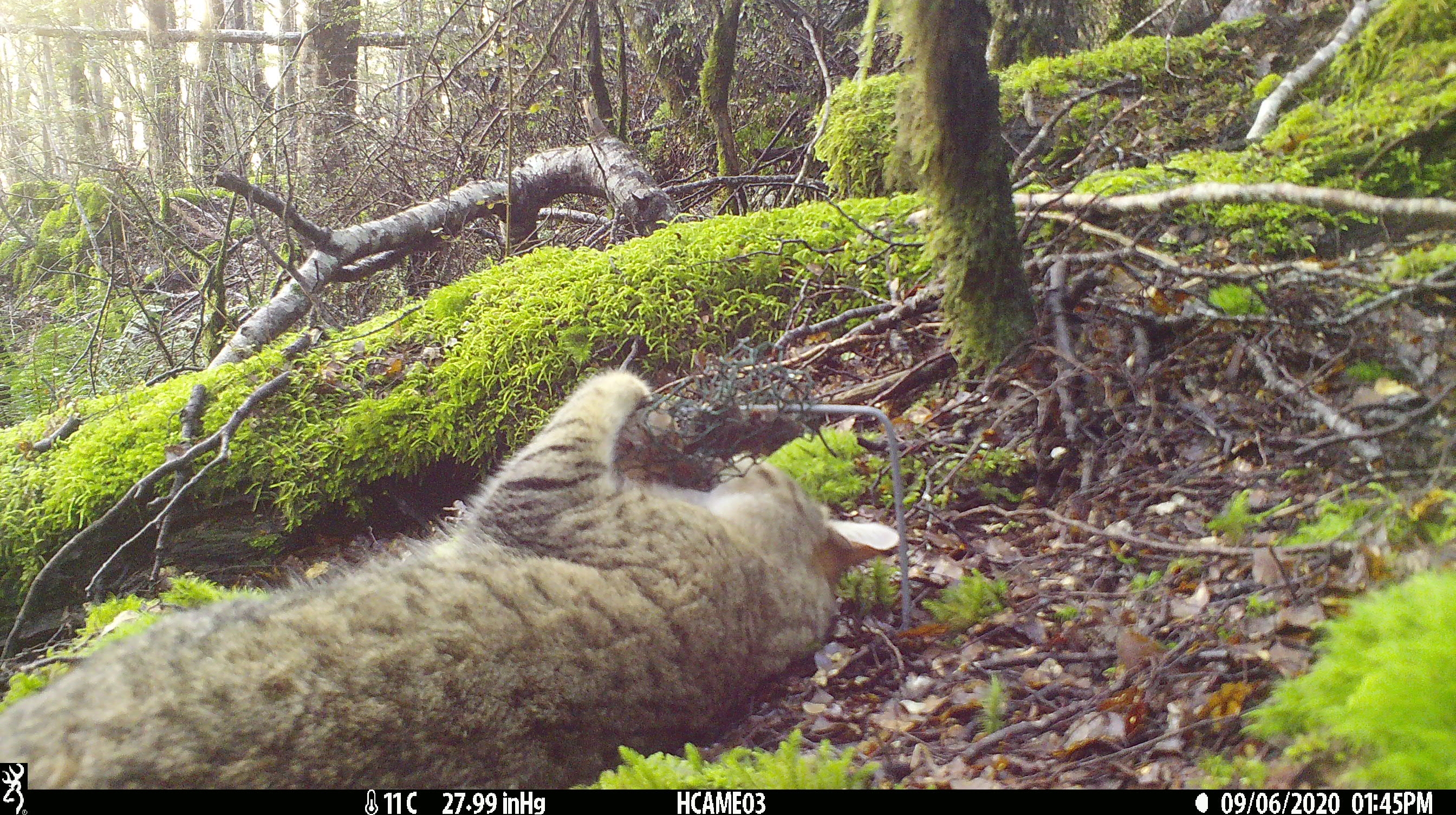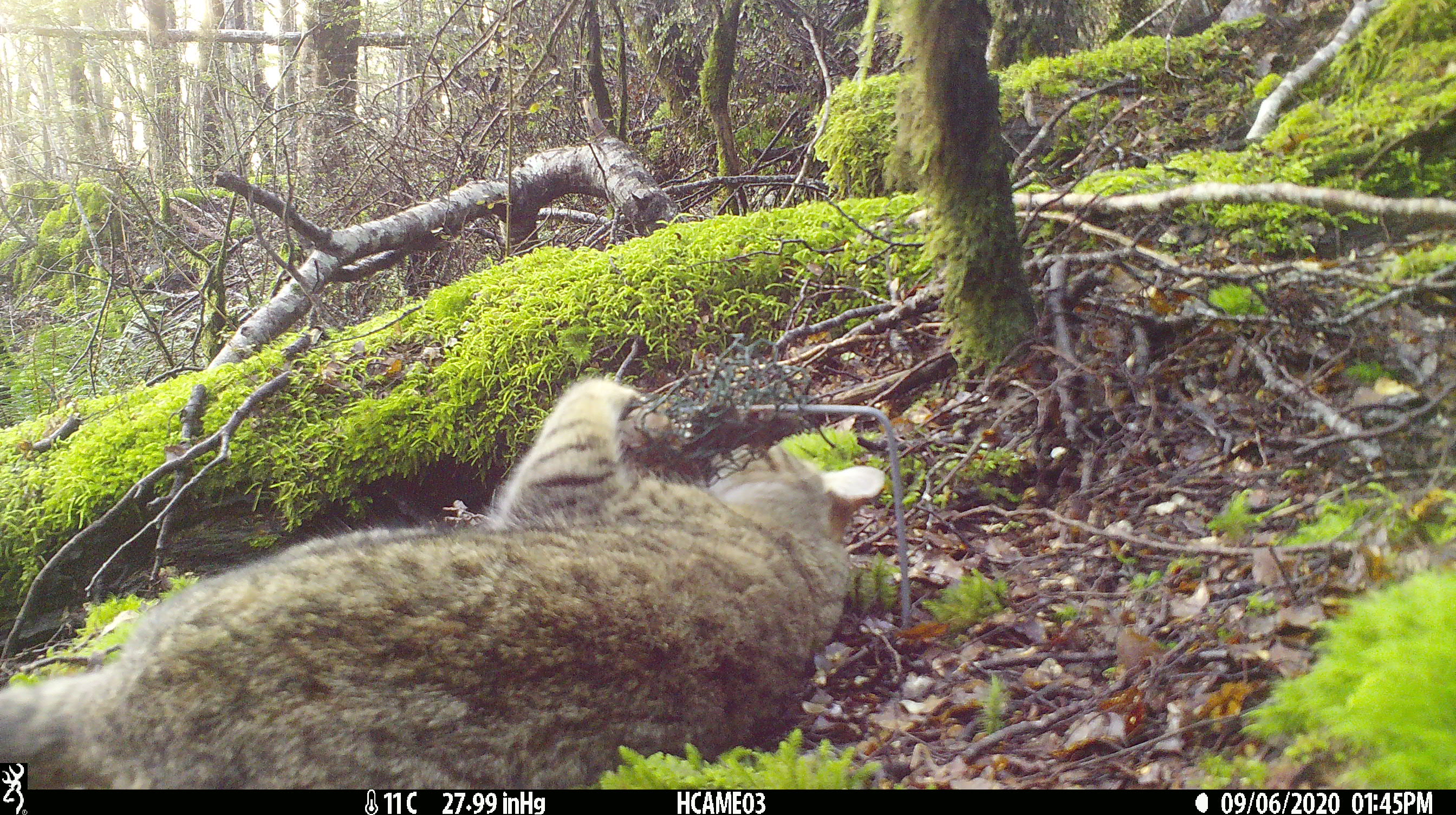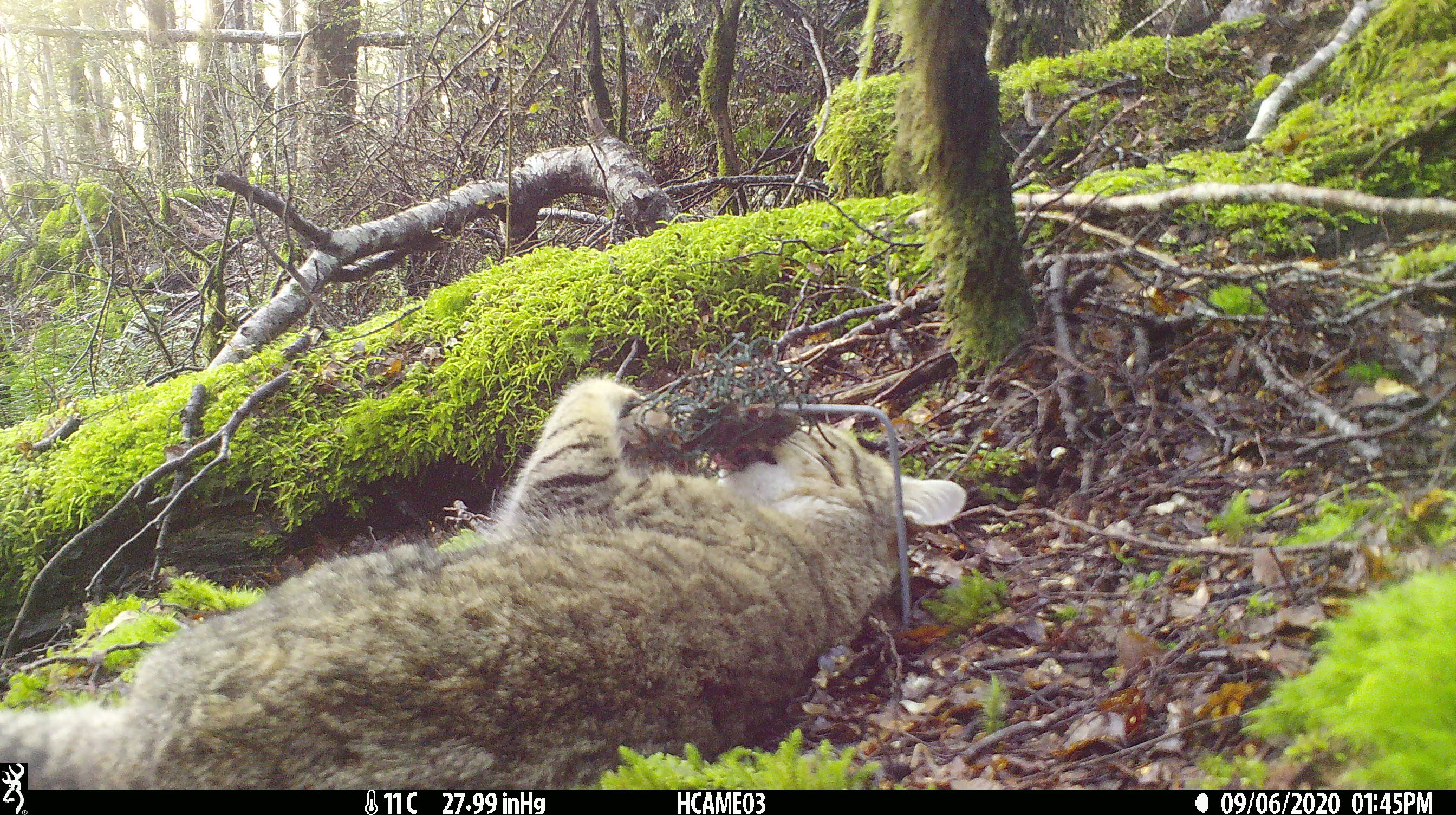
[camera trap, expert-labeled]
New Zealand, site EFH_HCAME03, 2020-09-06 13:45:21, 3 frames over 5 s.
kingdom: Animalia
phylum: Chordata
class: Mammalia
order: Carnivora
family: Felidae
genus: Felis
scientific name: Felis catus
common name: domestic cat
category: cat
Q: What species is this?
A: Cat (domestic cat) (Felis catus).